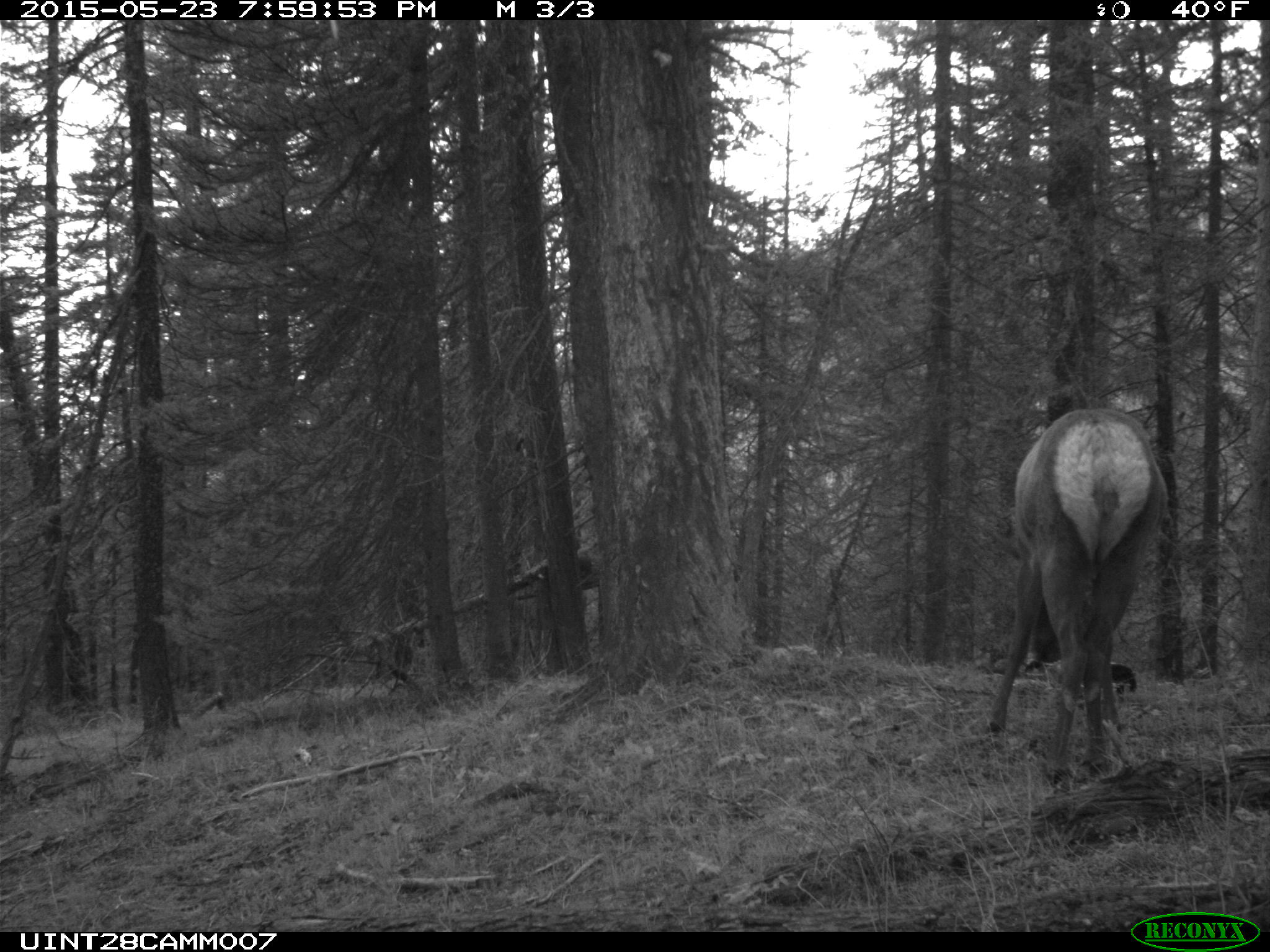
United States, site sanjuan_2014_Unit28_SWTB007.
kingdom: Animalia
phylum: Chordata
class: Mammalia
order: Artiodactyla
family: Cervidae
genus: Cervus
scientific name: Cervus elaphus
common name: red deer